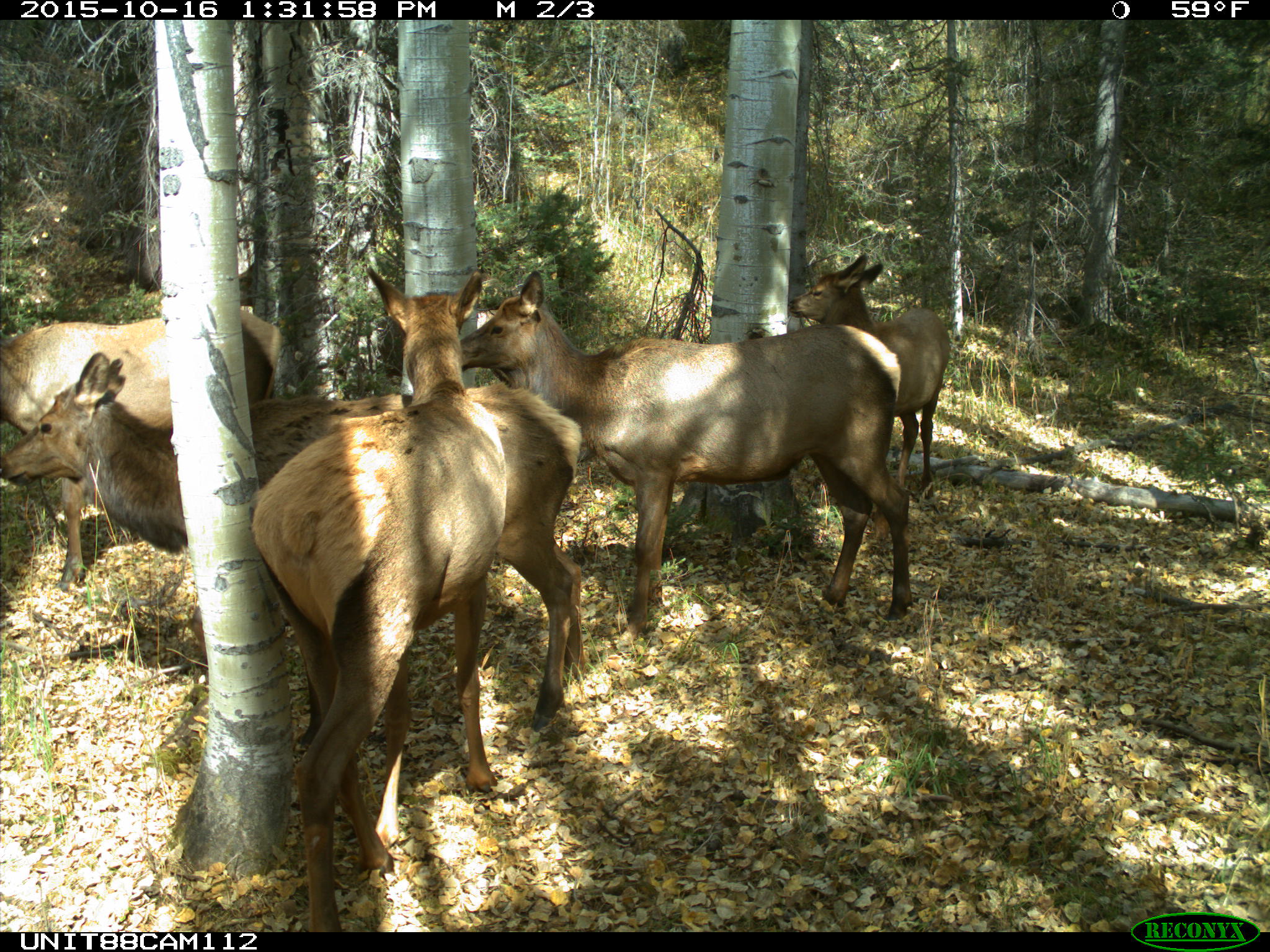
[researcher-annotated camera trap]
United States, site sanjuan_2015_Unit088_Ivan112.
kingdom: Animalia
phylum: Chordata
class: Mammalia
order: Artiodactyla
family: Cervidae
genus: Cervus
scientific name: Cervus elaphus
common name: red deer